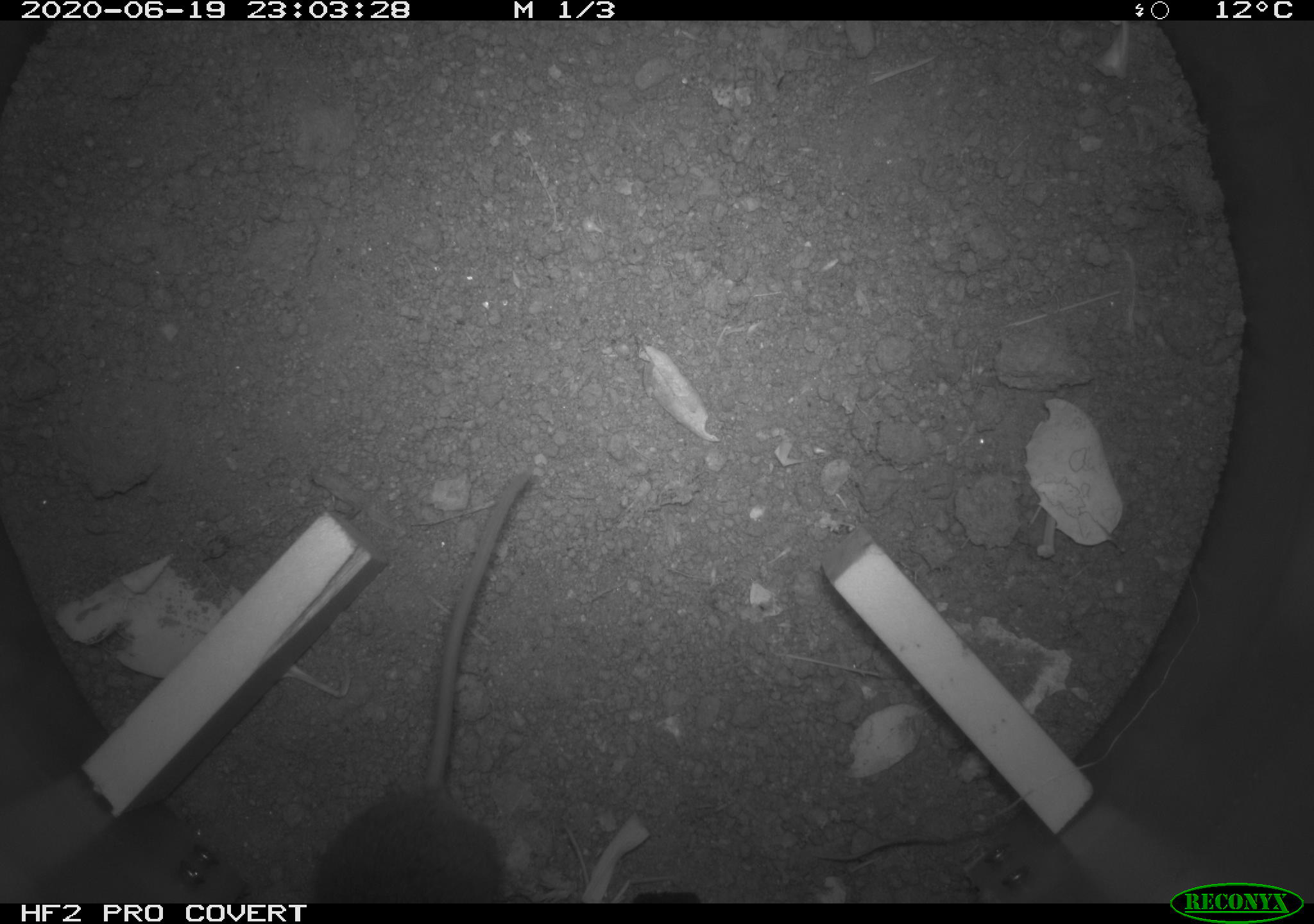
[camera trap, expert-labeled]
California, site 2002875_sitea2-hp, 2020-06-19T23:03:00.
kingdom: Animalia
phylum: Chordata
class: Mammalia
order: Rodentia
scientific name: Rodentia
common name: mouse species